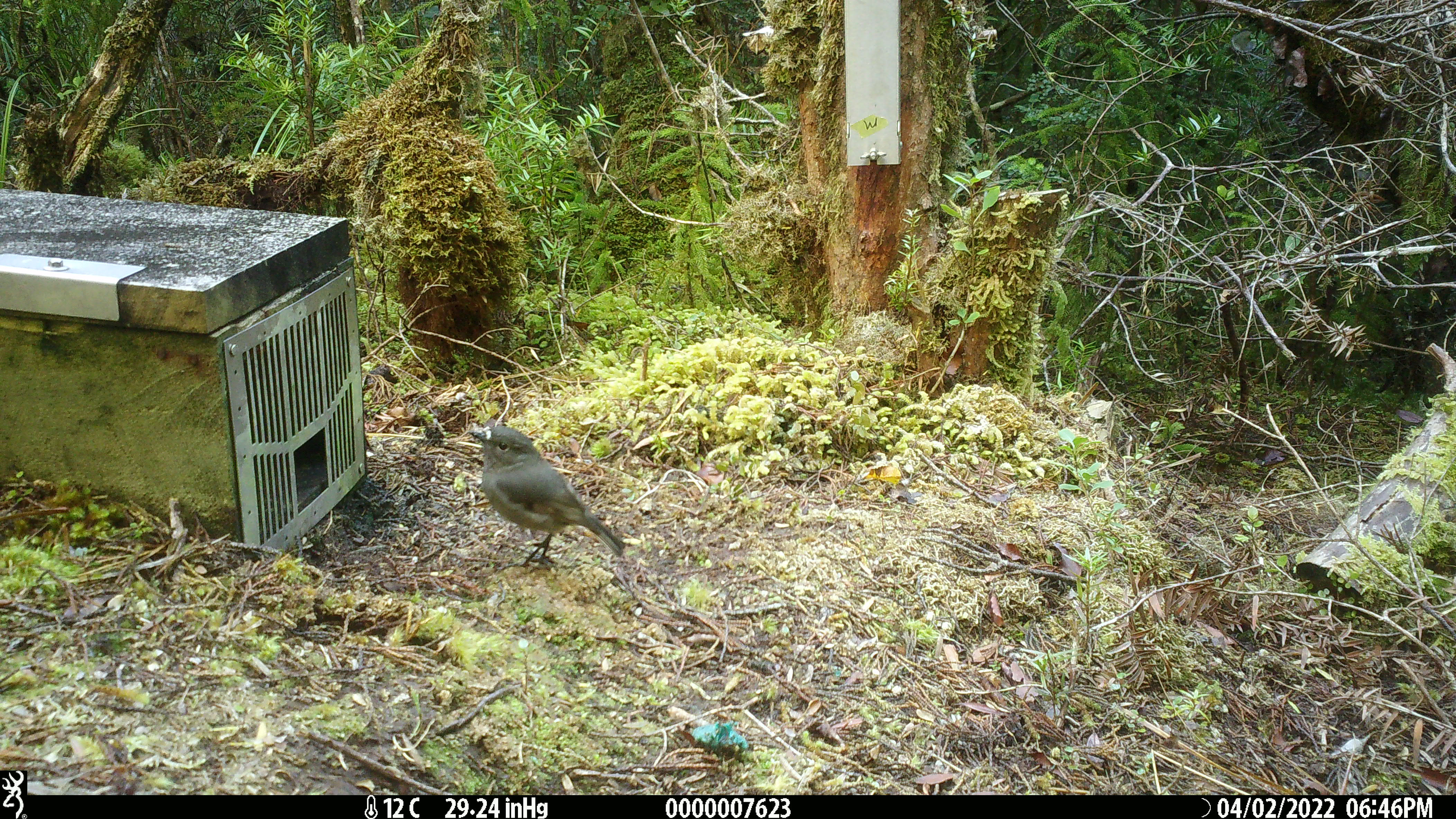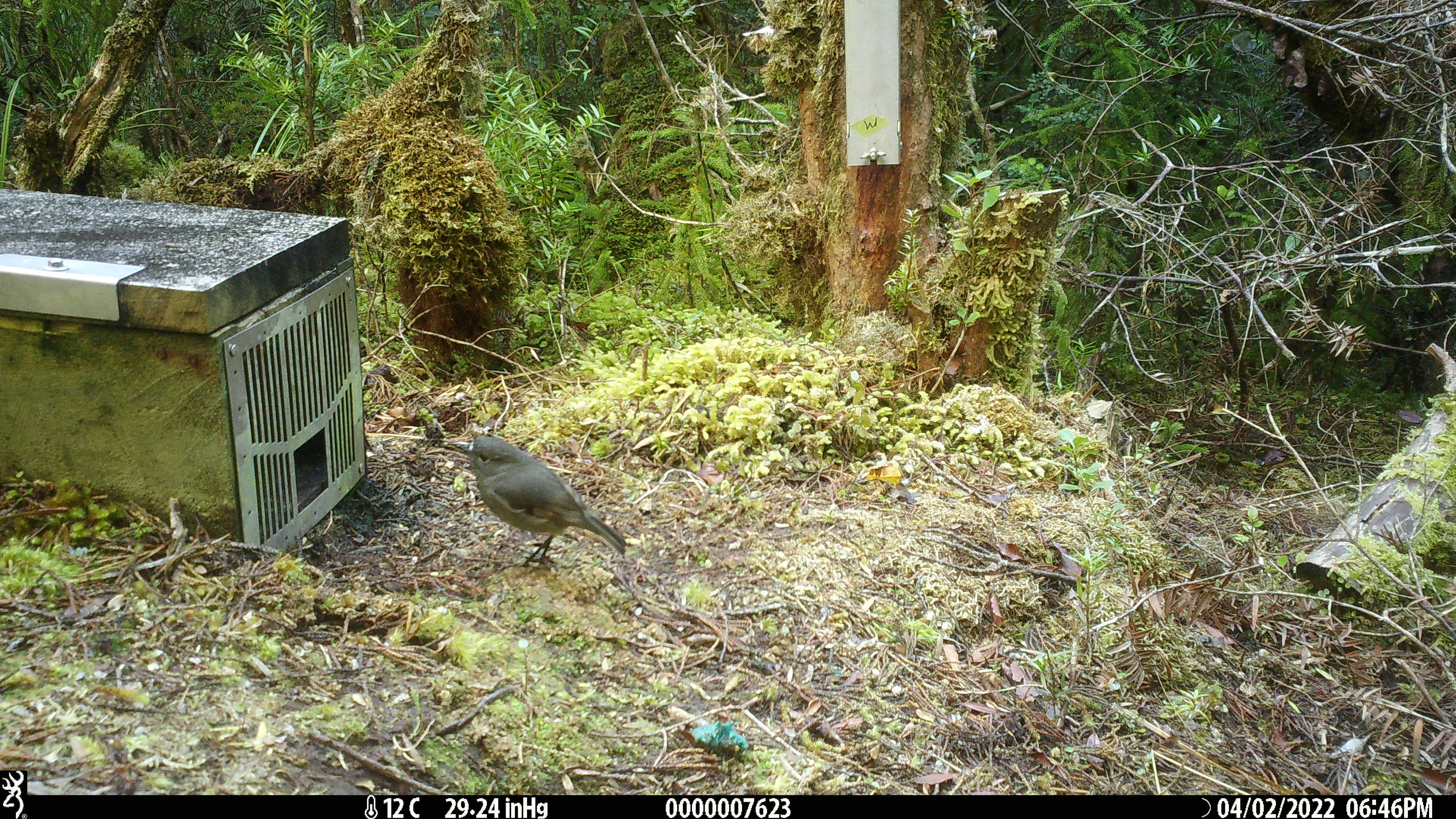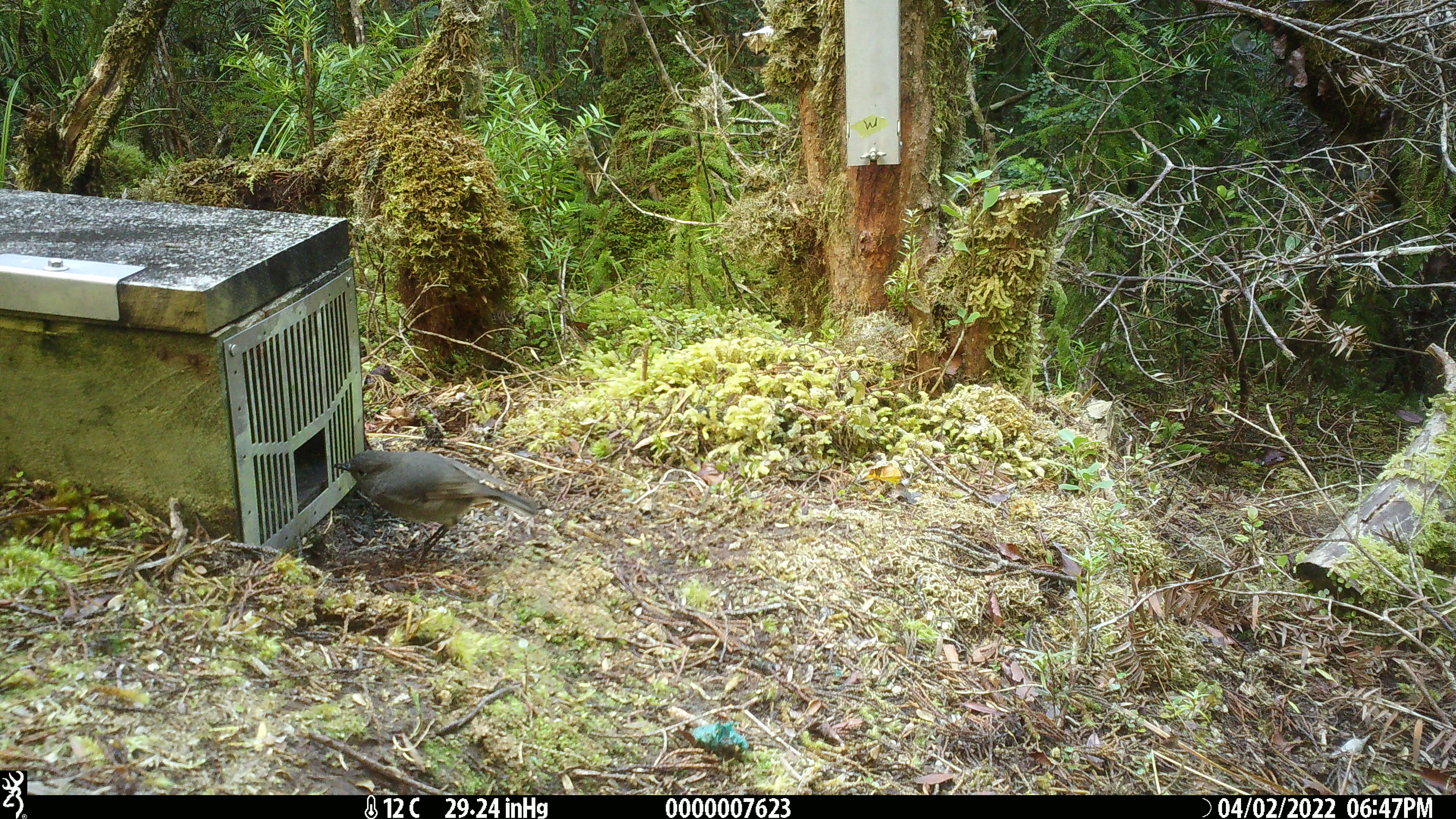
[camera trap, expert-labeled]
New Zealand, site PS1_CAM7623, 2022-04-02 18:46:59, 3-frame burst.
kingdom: Animalia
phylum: Chordata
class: Aves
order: Passeriformes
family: Petroicidae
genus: Petroica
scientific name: Petroica australis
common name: new zealand robin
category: robin